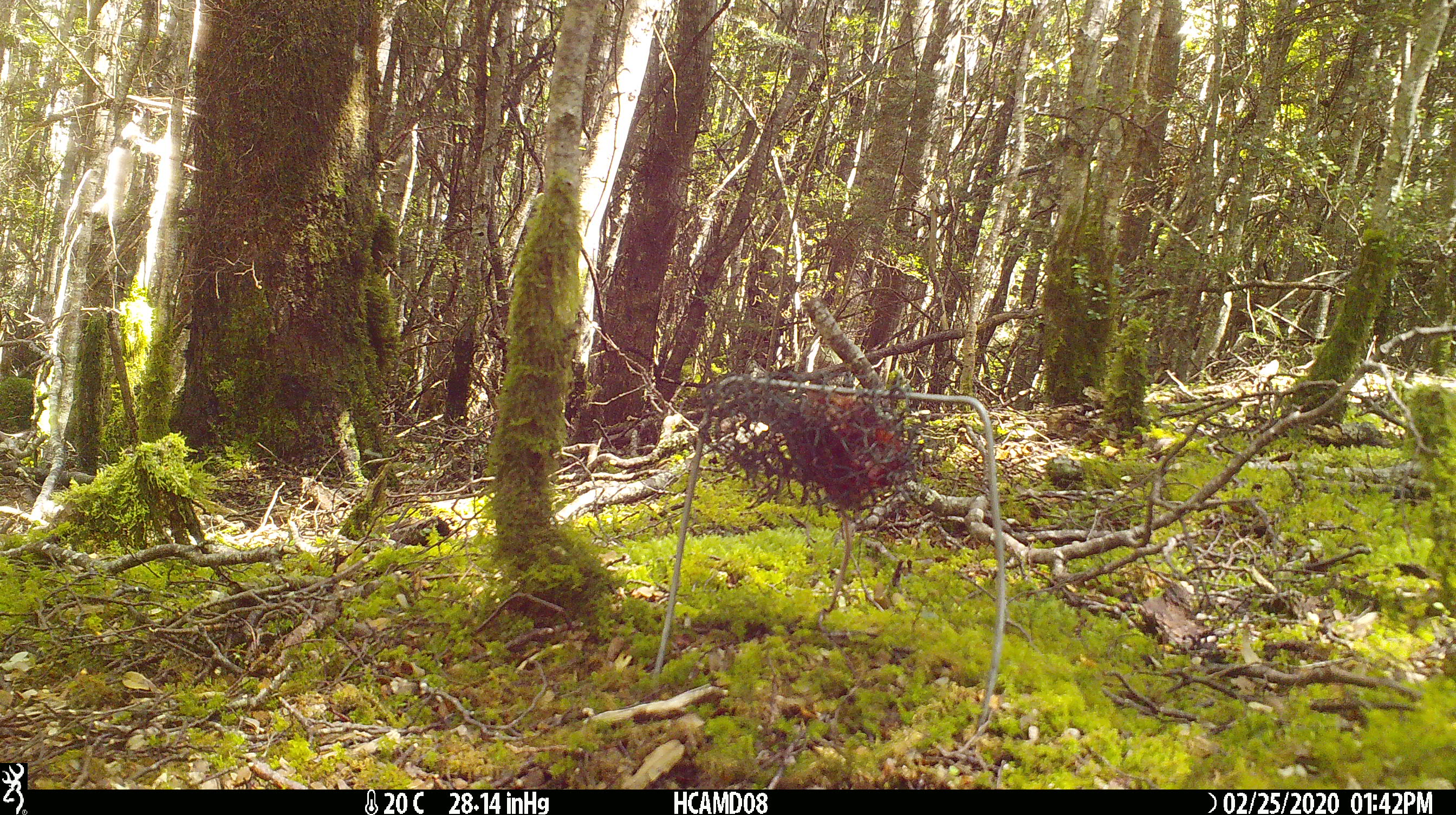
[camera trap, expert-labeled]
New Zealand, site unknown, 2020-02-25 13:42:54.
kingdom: Animalia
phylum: Chordata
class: Mammalia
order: Rodentia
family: Muridae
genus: Mus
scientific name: Mus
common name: mouse